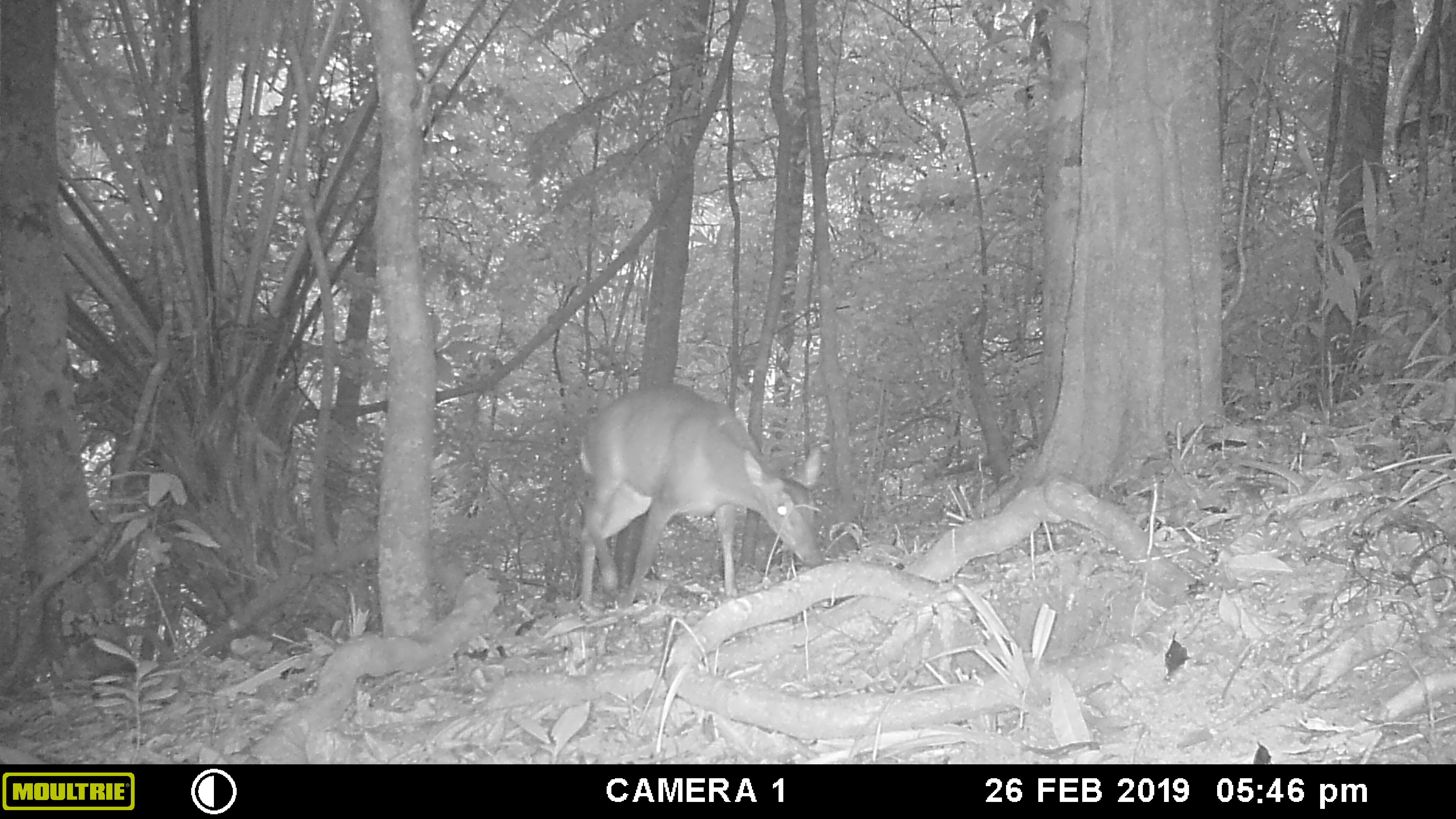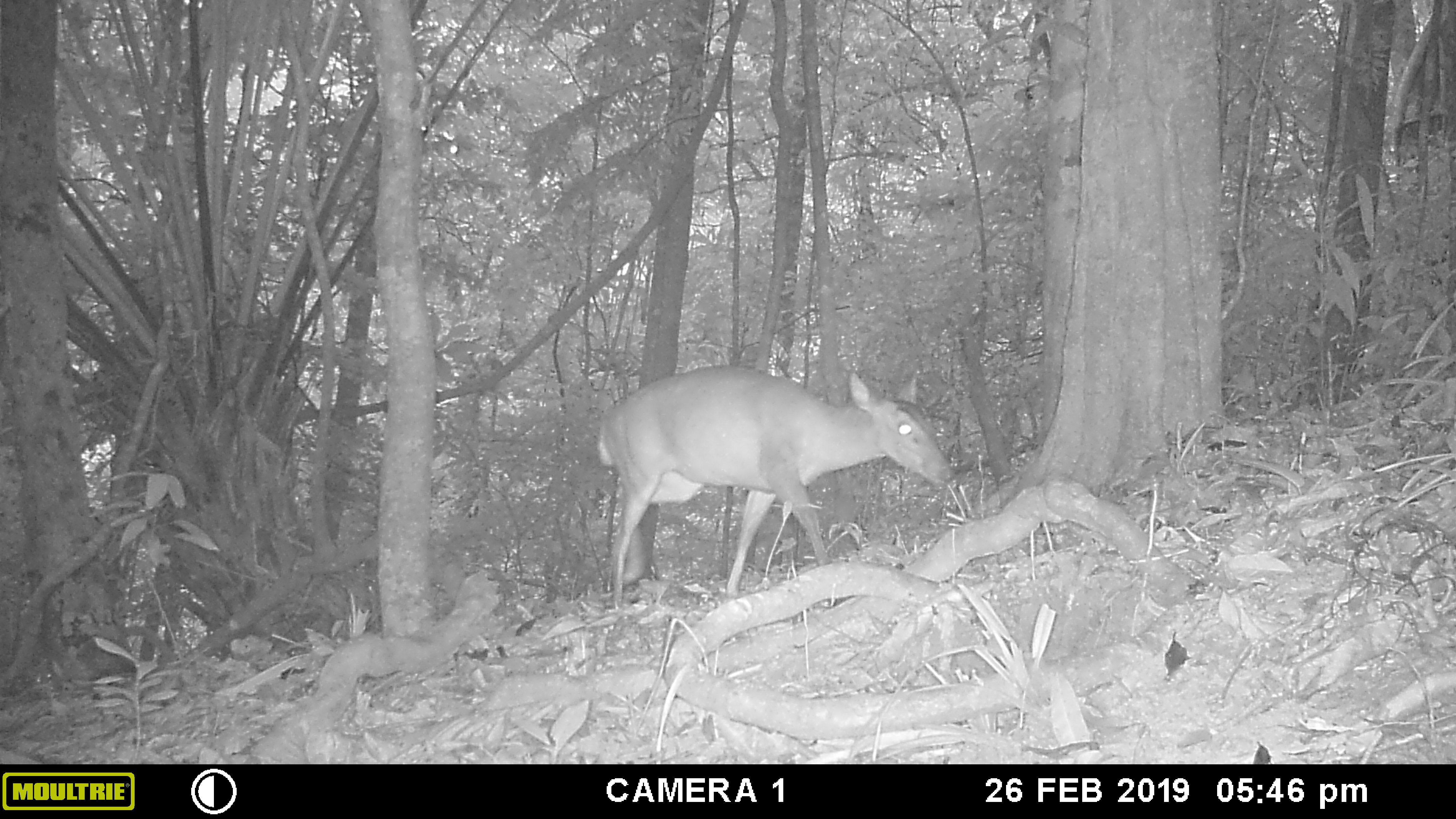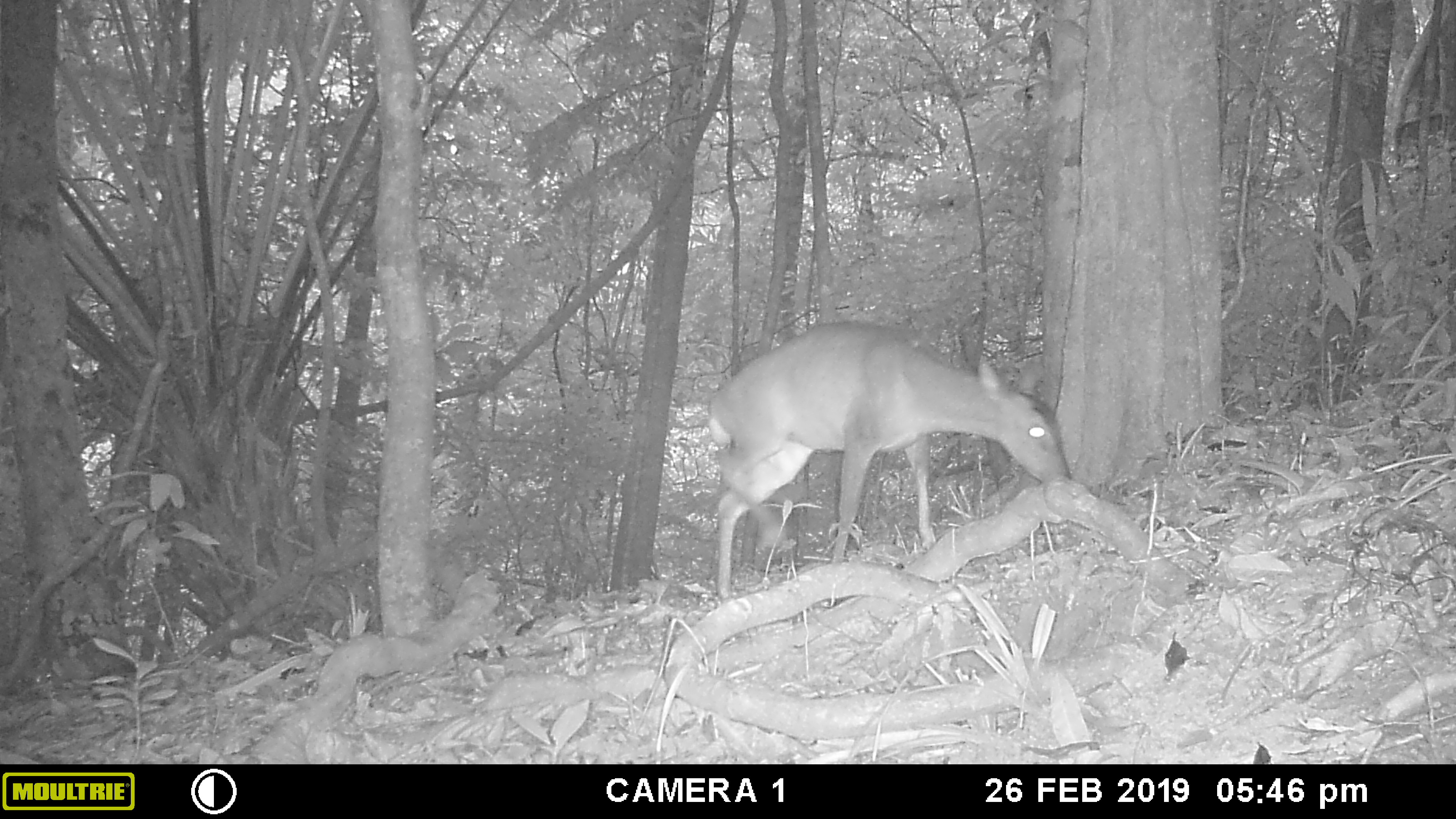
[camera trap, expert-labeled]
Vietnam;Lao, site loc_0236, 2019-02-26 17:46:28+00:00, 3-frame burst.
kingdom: Animalia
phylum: Chordata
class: Mammalia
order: Artiodactyla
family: Cervidae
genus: Muntiacus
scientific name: Muntiacus vuquangensis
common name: large-antlered muntjac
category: large antlered muntjac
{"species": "large antlered muntjac (large-antlered muntjac) (Muntiacus vuquangensis)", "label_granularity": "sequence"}